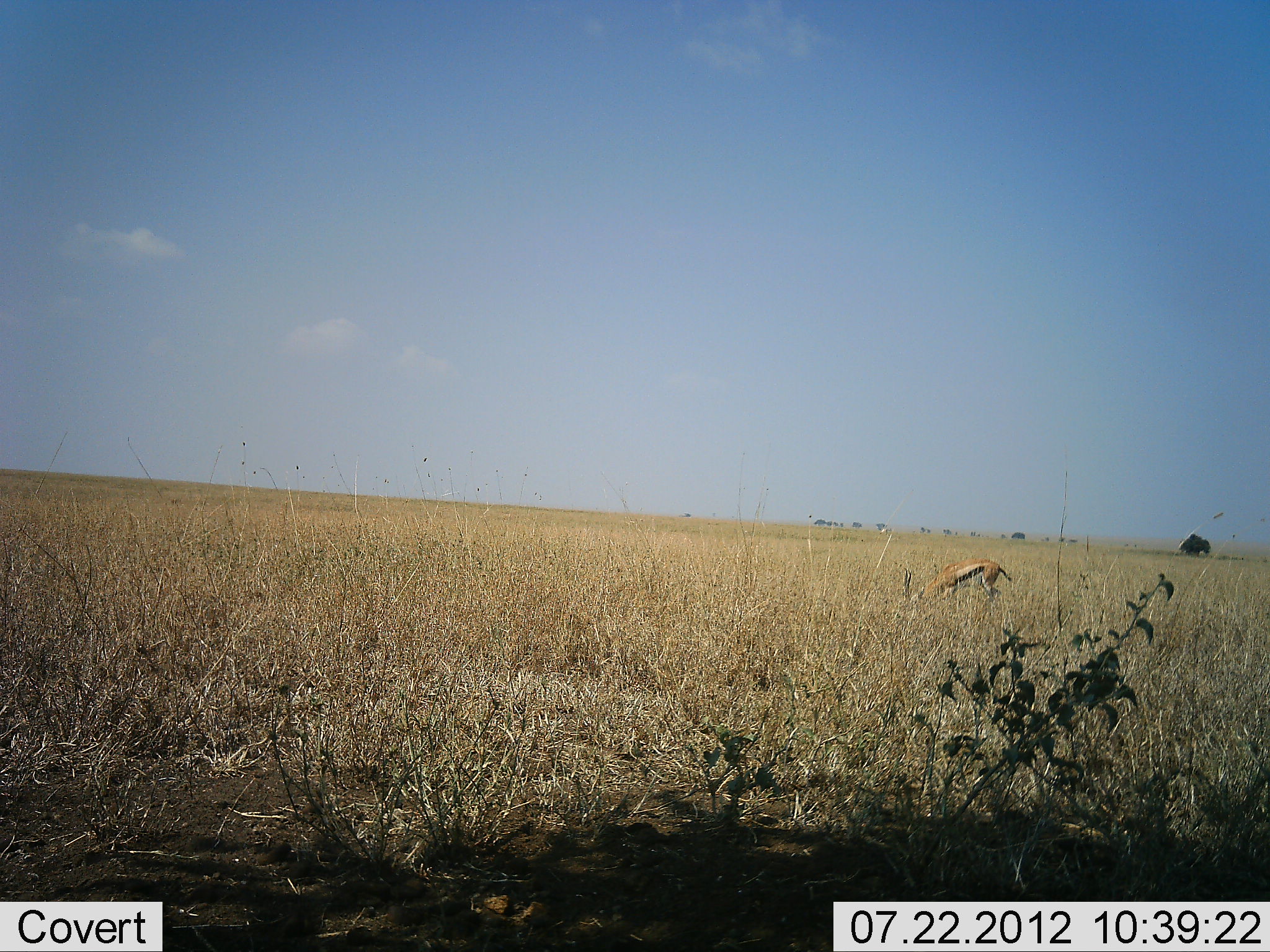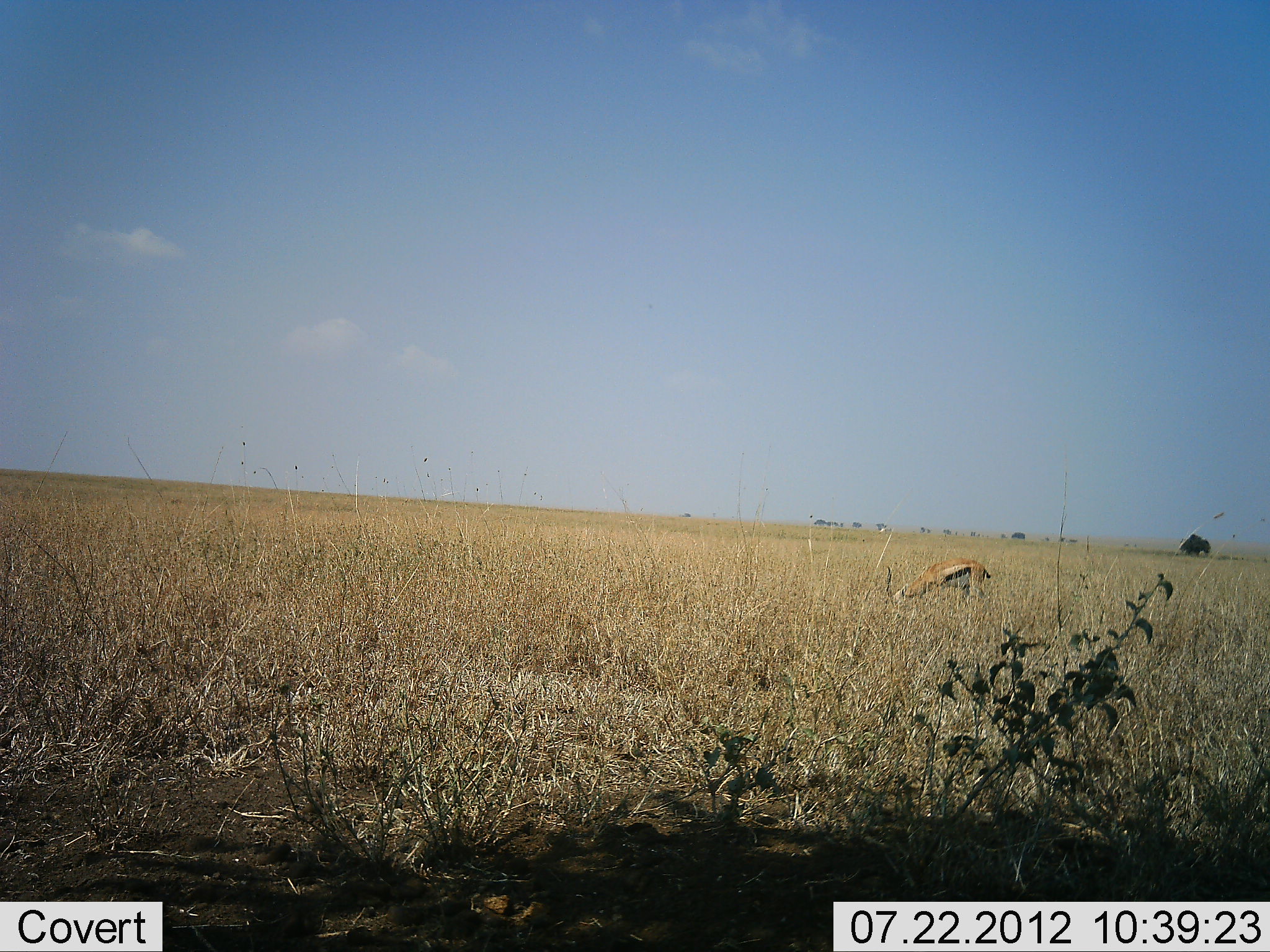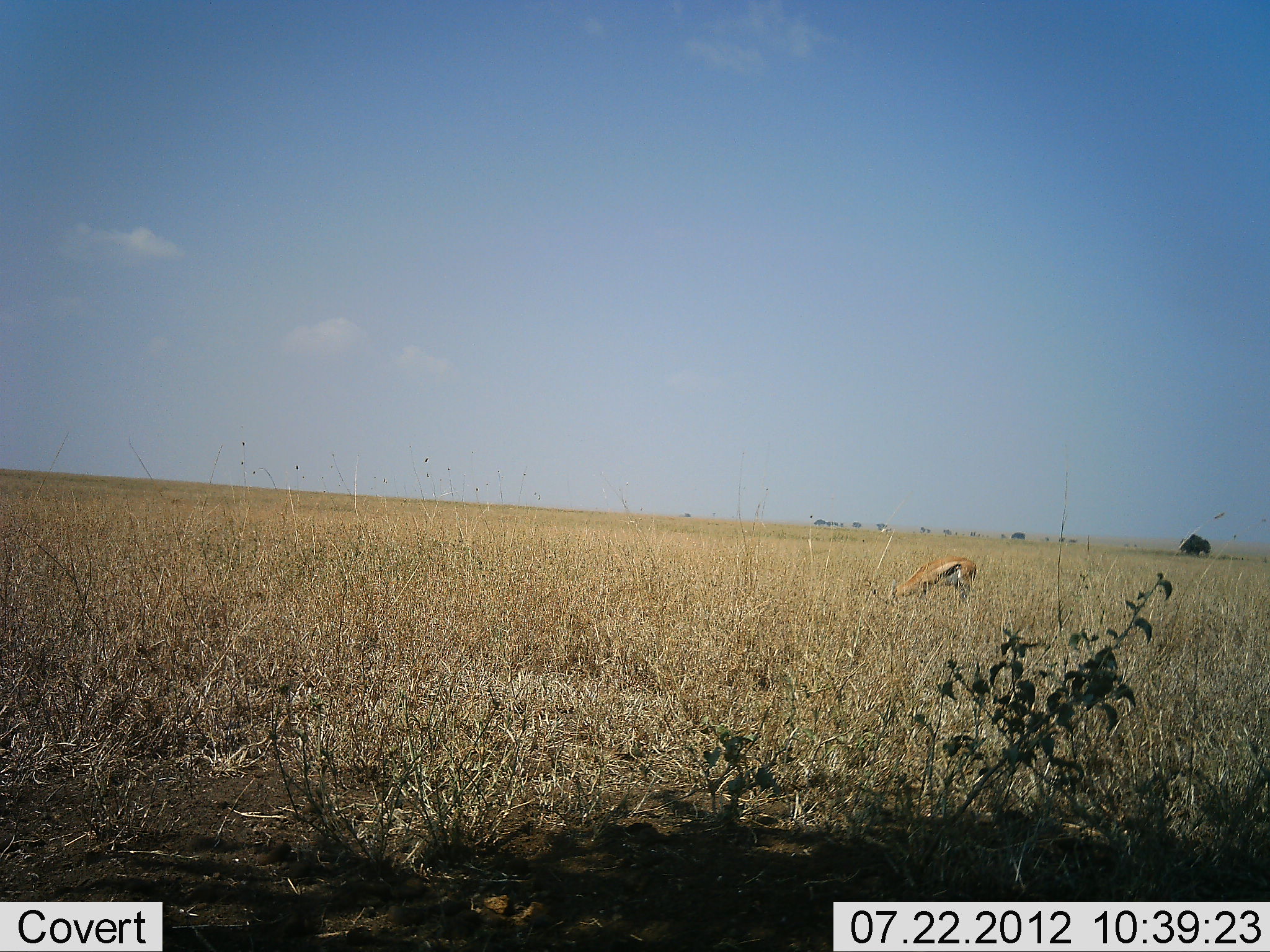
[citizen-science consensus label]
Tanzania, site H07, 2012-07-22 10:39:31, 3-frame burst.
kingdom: Animalia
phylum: Chordata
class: Mammalia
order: Artiodactyla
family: Bovidae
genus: Eudorcas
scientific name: Eudorcas thomsonii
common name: thomson's gazelle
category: gazellethomsons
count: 1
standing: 10%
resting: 0%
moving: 20%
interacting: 0%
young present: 0%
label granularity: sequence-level